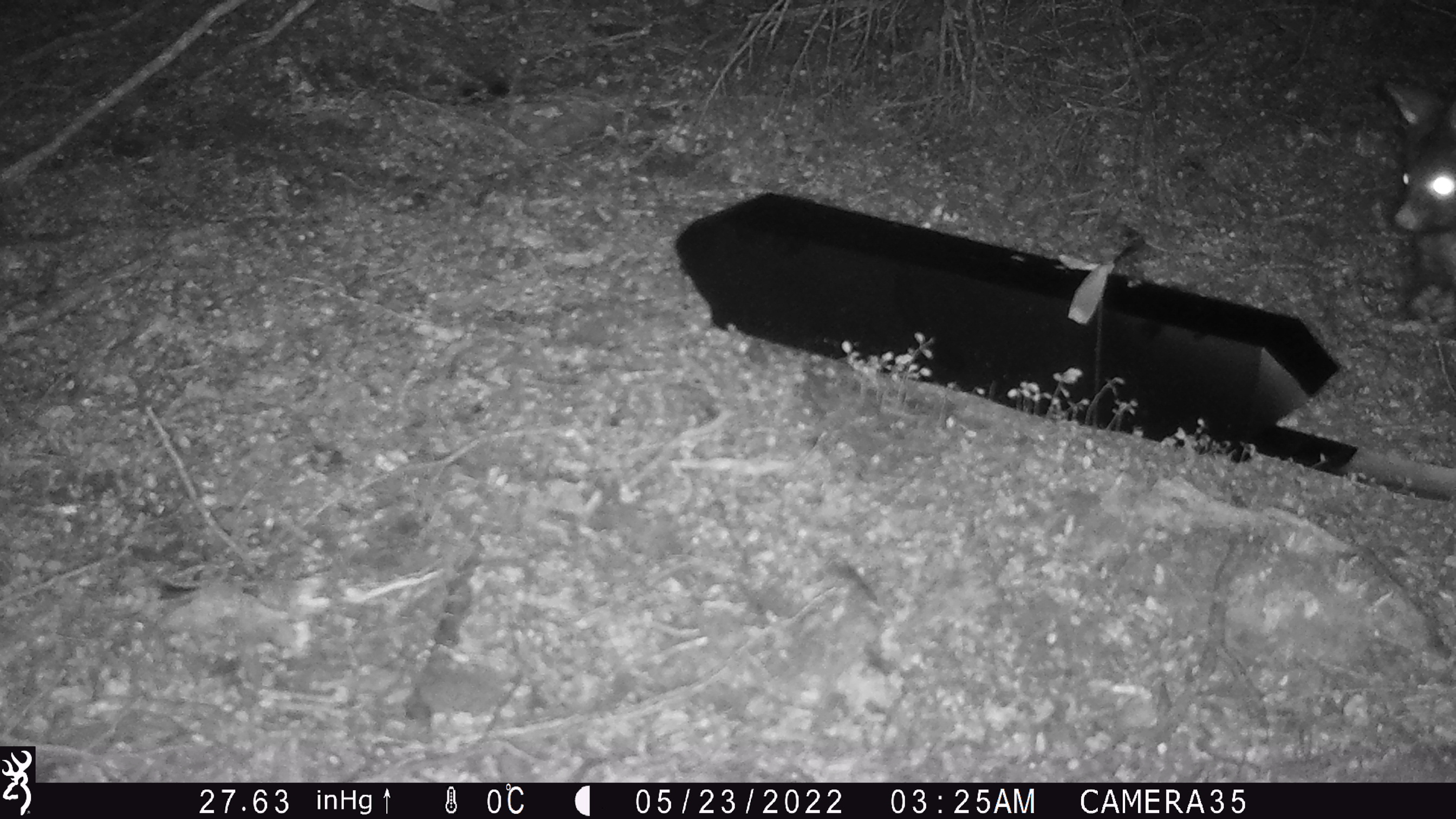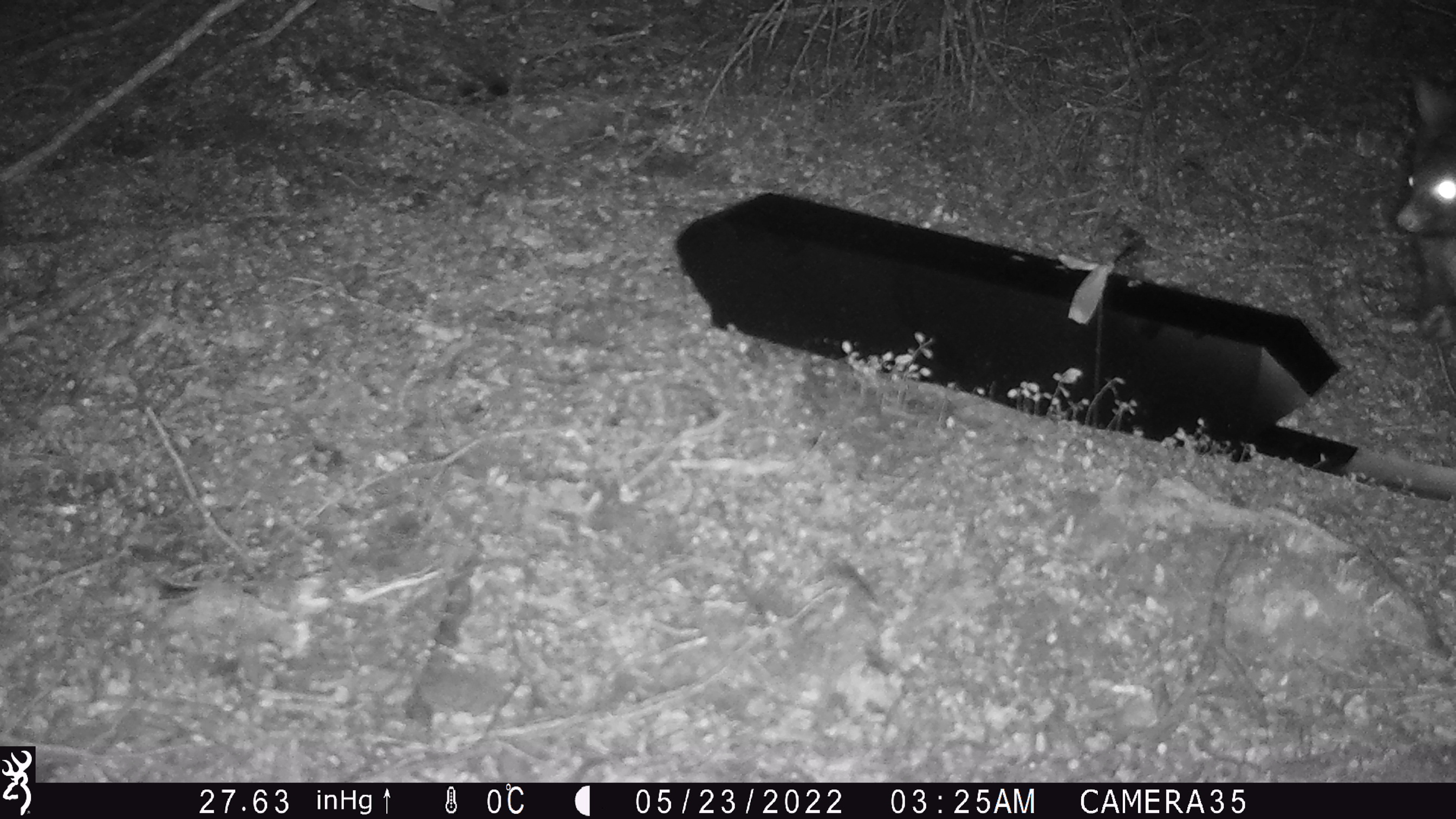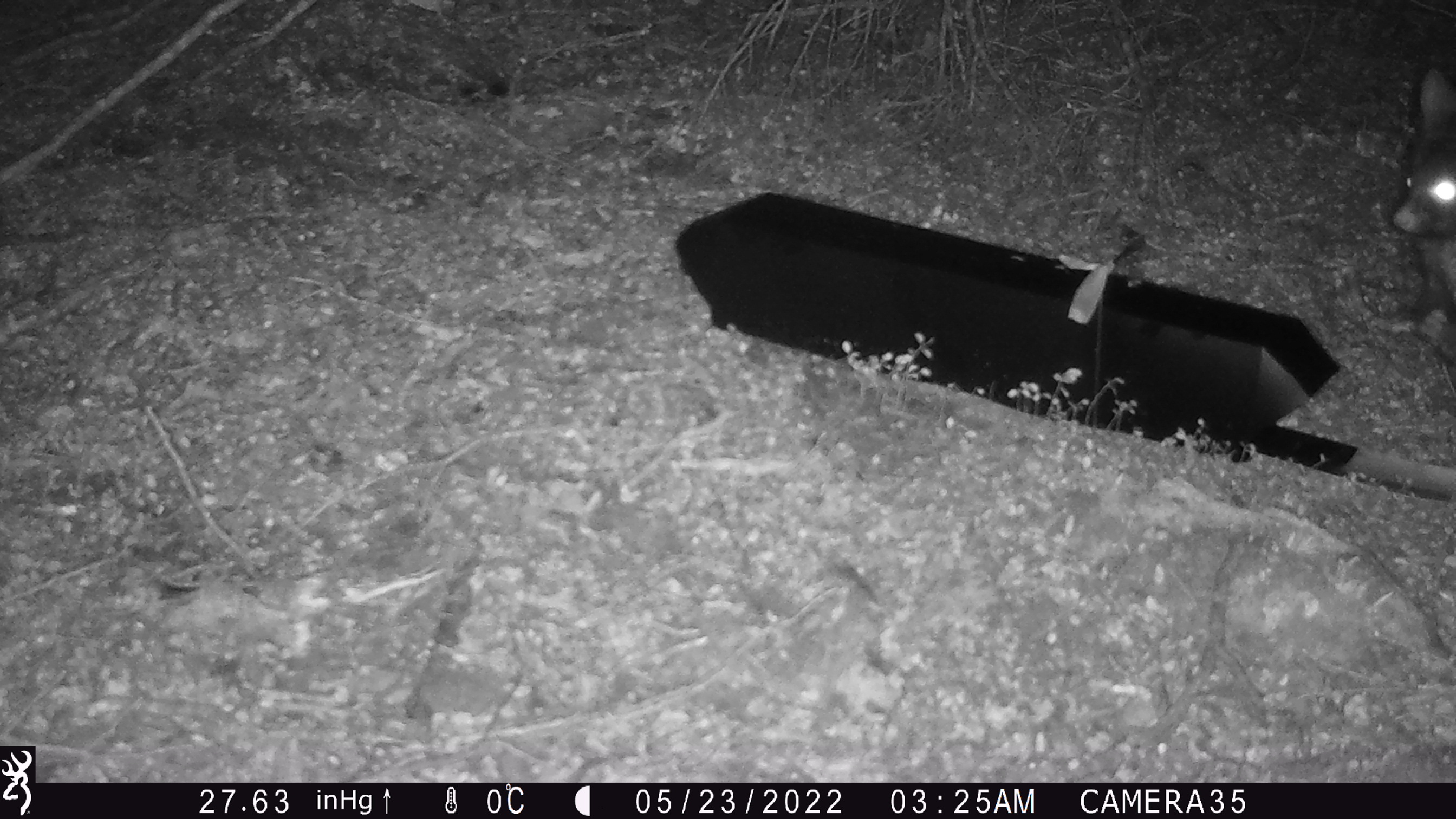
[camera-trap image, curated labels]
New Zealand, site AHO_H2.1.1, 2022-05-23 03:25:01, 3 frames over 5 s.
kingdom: Animalia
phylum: Chordata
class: Mammalia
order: Diprotodontia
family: Phalangeridae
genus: Trichosurus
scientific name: Trichosurus vulpecula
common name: common brushtail possum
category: possum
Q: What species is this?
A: Possum (common brushtail possum) (Trichosurus vulpecula).